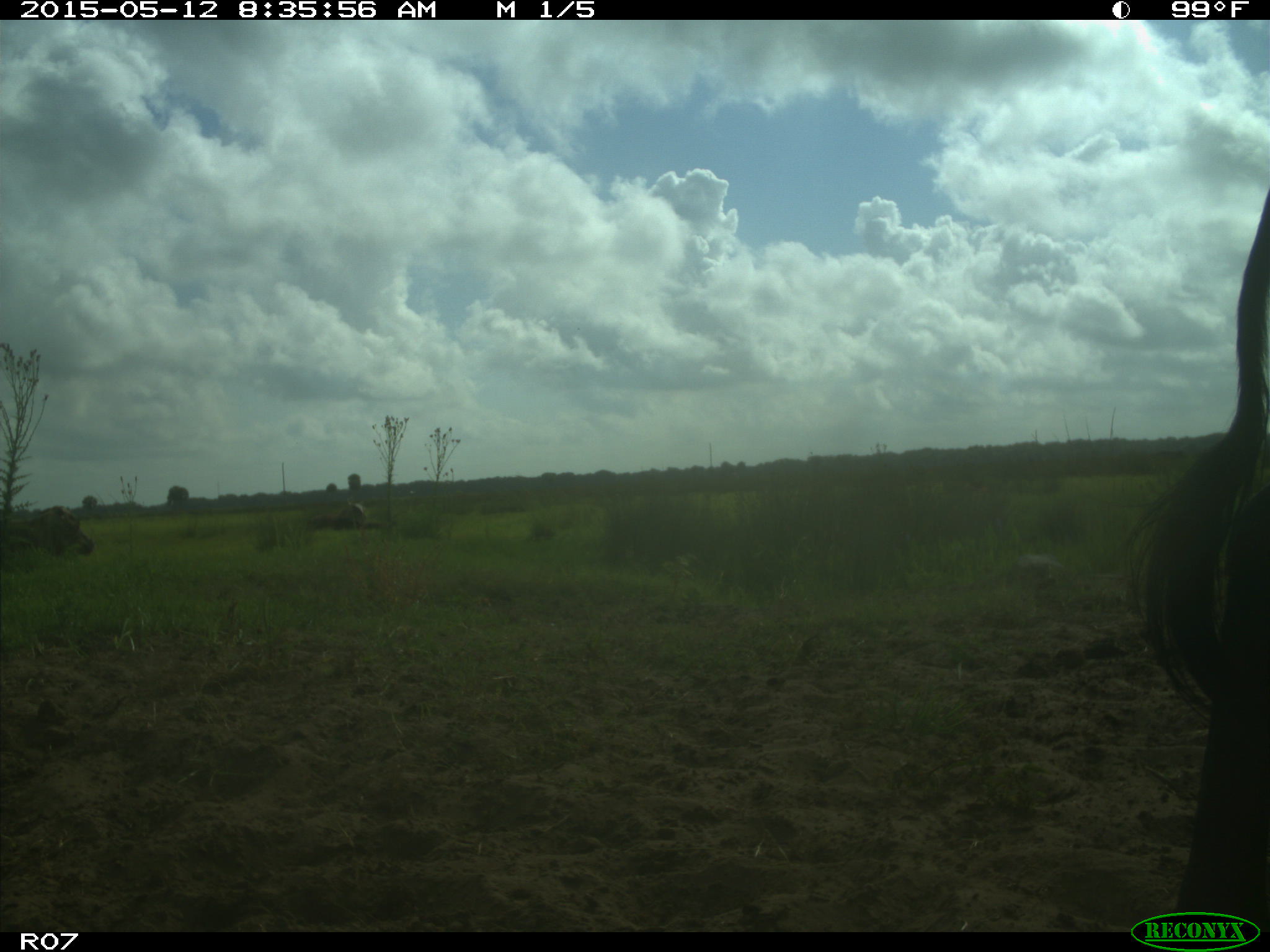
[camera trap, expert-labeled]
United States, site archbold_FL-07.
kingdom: Animalia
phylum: Chordata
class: Mammalia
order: Artiodactyla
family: Bovidae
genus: Bos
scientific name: Bos taurus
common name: domestic cow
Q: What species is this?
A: Bos taurus (domestic cow).